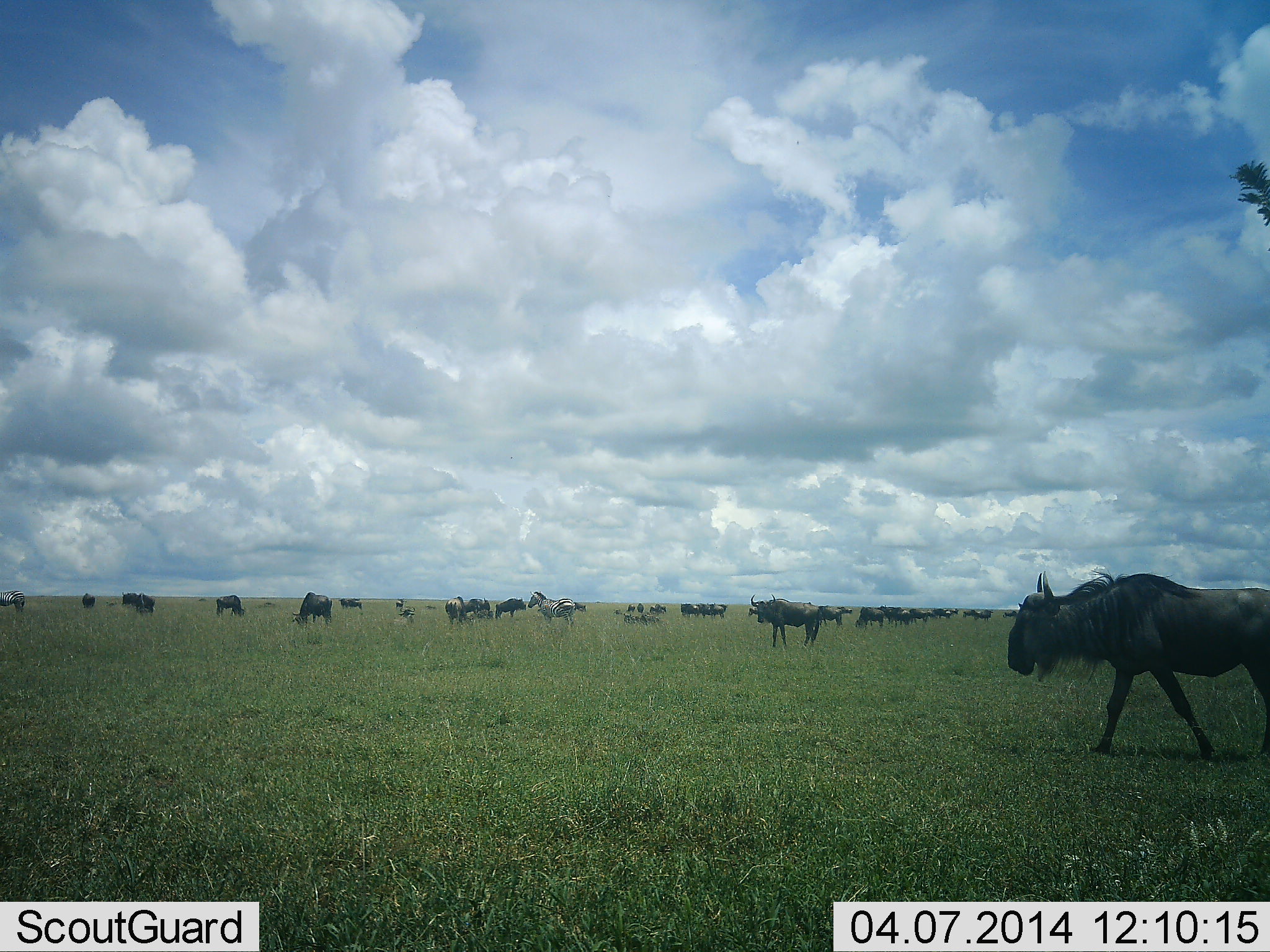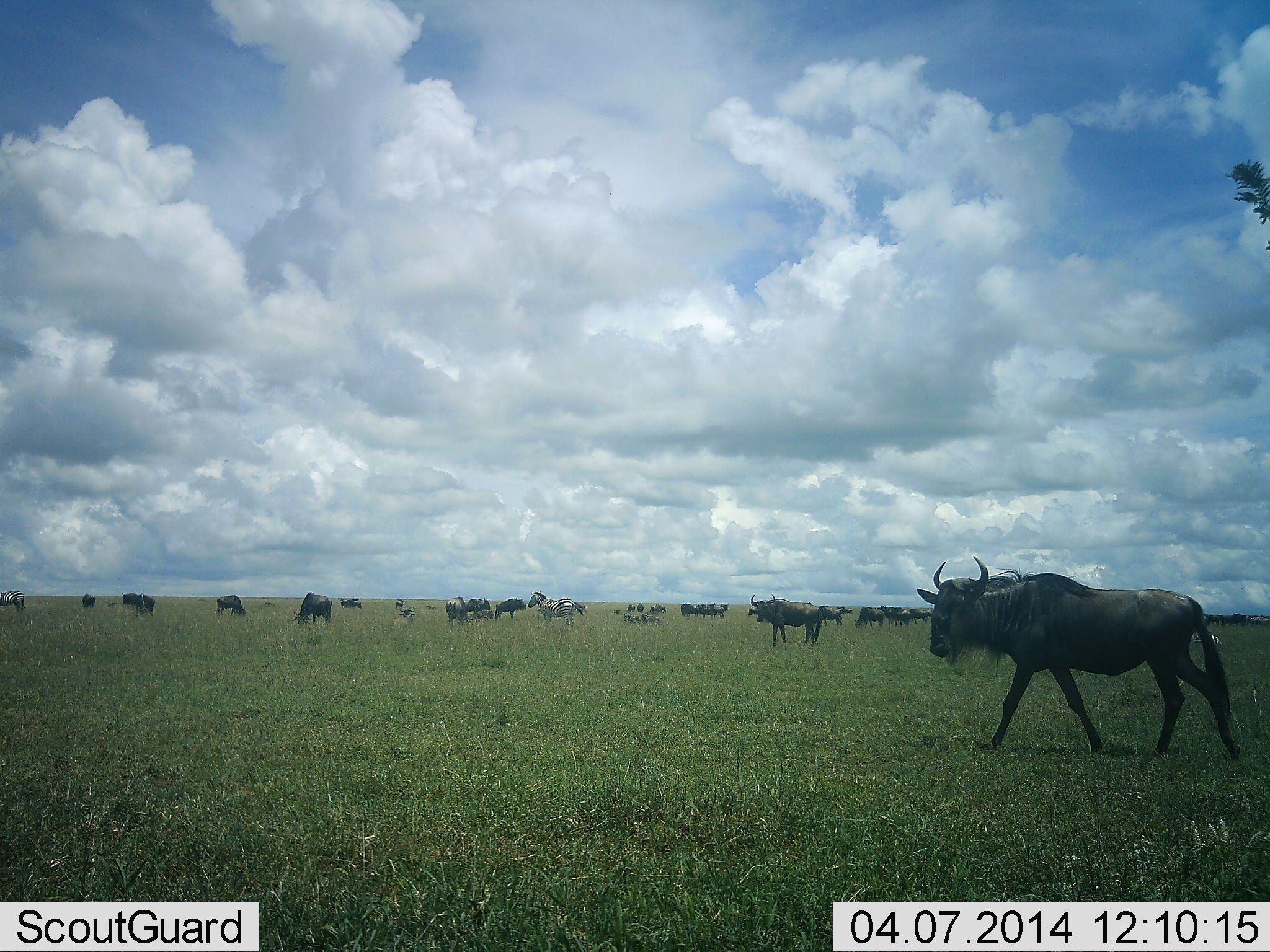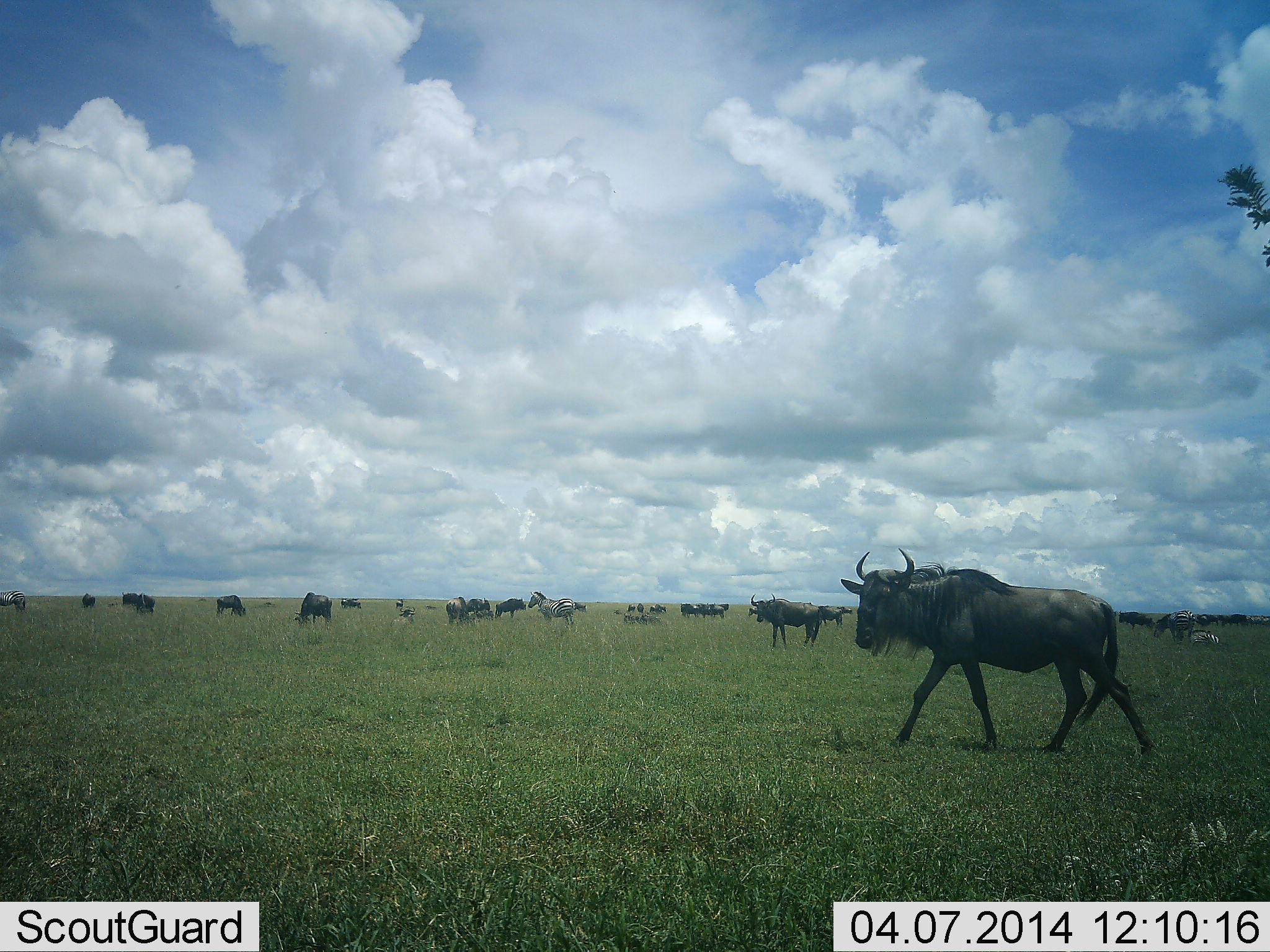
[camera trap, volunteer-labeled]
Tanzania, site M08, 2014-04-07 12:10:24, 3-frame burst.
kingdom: Animalia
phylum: Chordata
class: Mammalia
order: Artiodactyla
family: Bovidae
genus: Connochaetes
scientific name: Connochaetes taurinus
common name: blue wildebeest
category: wildebeest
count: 11-50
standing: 73%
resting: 20%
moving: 80%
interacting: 0%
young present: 0%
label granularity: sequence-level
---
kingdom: Animalia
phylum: Chordata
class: Mammalia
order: Perissodactyla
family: Equidae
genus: Equus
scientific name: Equus quagga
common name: plains zebra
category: zebra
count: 2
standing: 100%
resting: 10%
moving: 0%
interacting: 0%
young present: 0%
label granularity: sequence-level